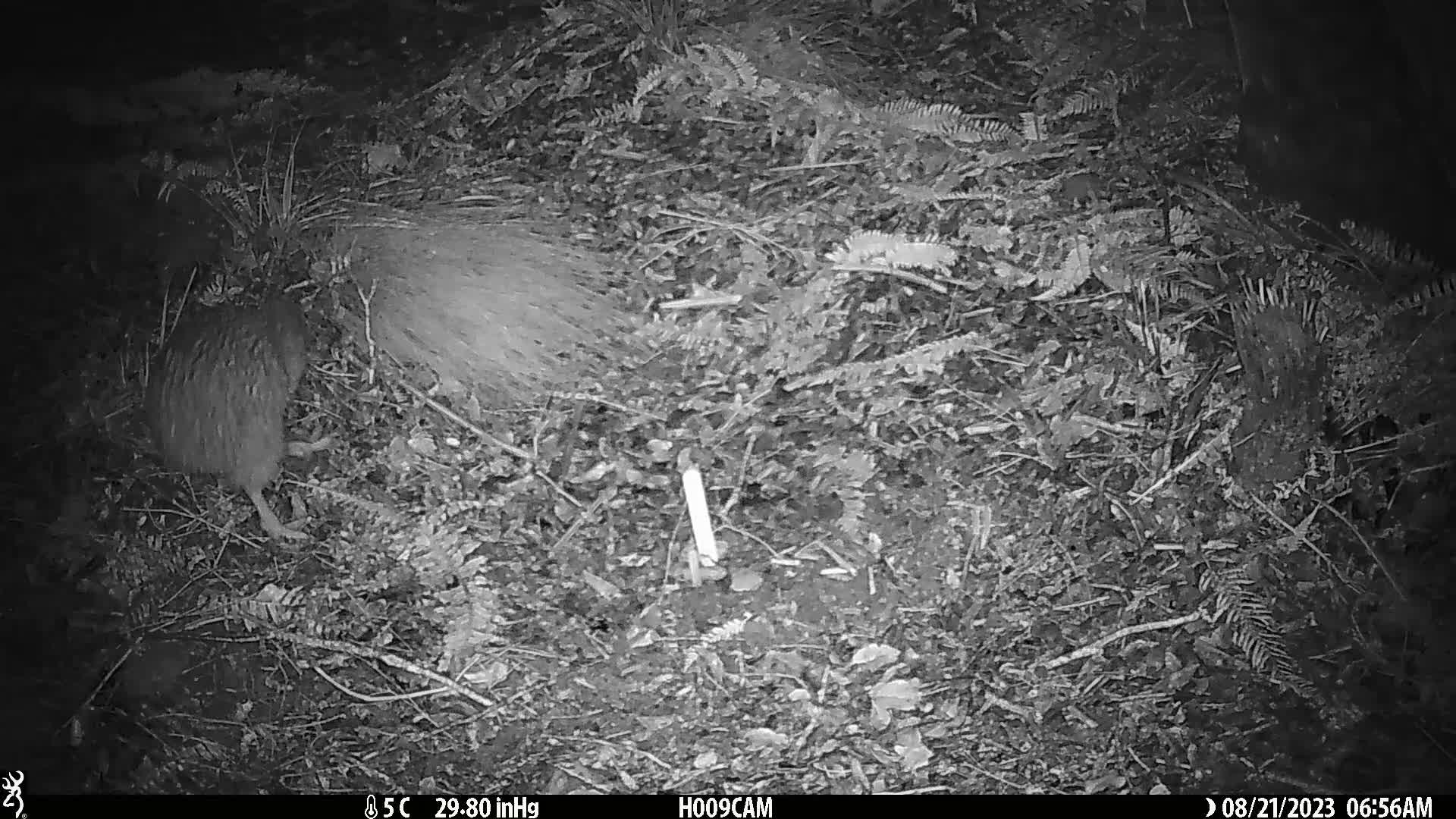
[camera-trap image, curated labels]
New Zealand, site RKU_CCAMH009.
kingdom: Animalia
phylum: Chordata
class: Aves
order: Apterygiformes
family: Apterygidae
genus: Apteryx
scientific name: Apteryx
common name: kiwi